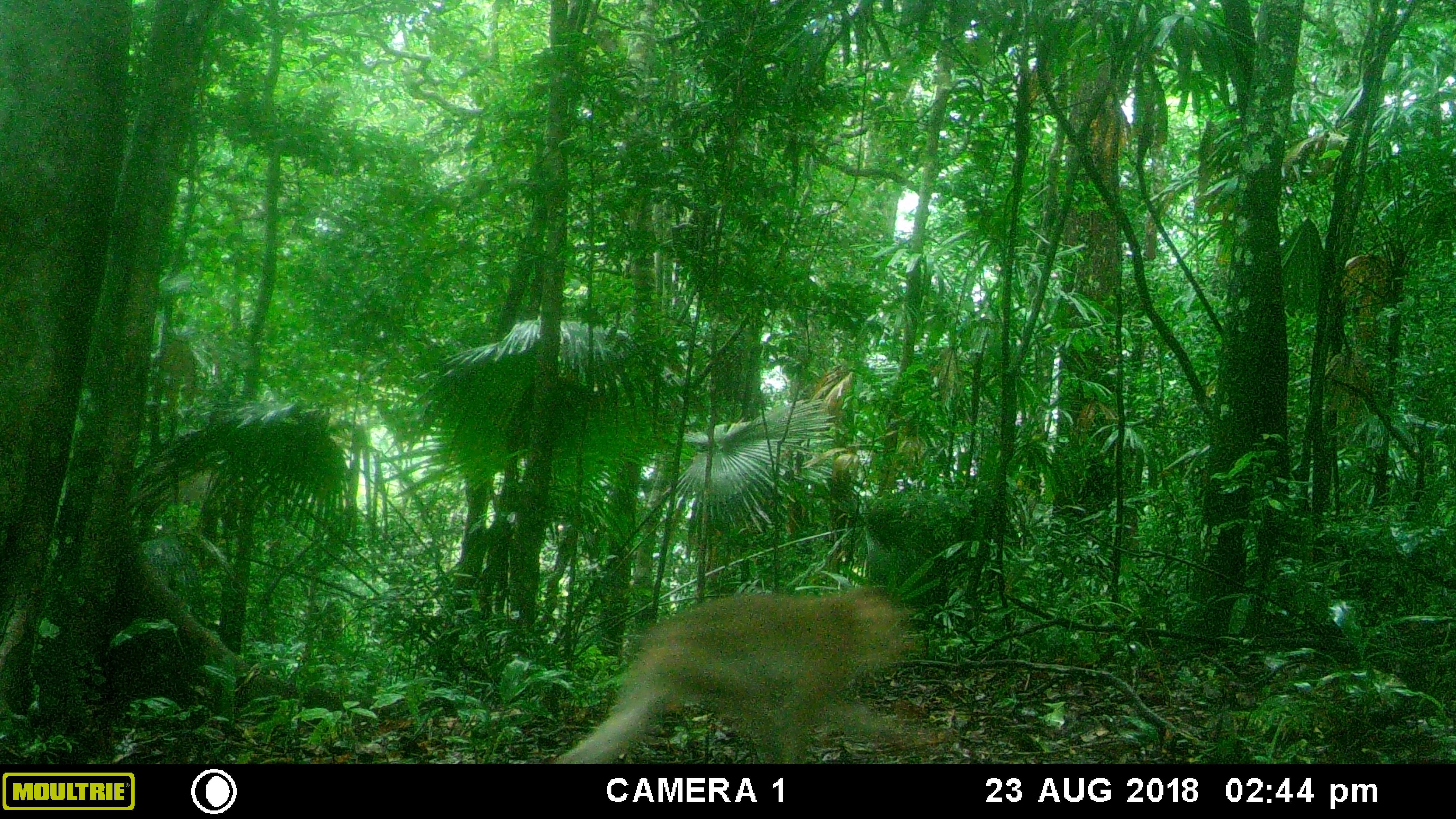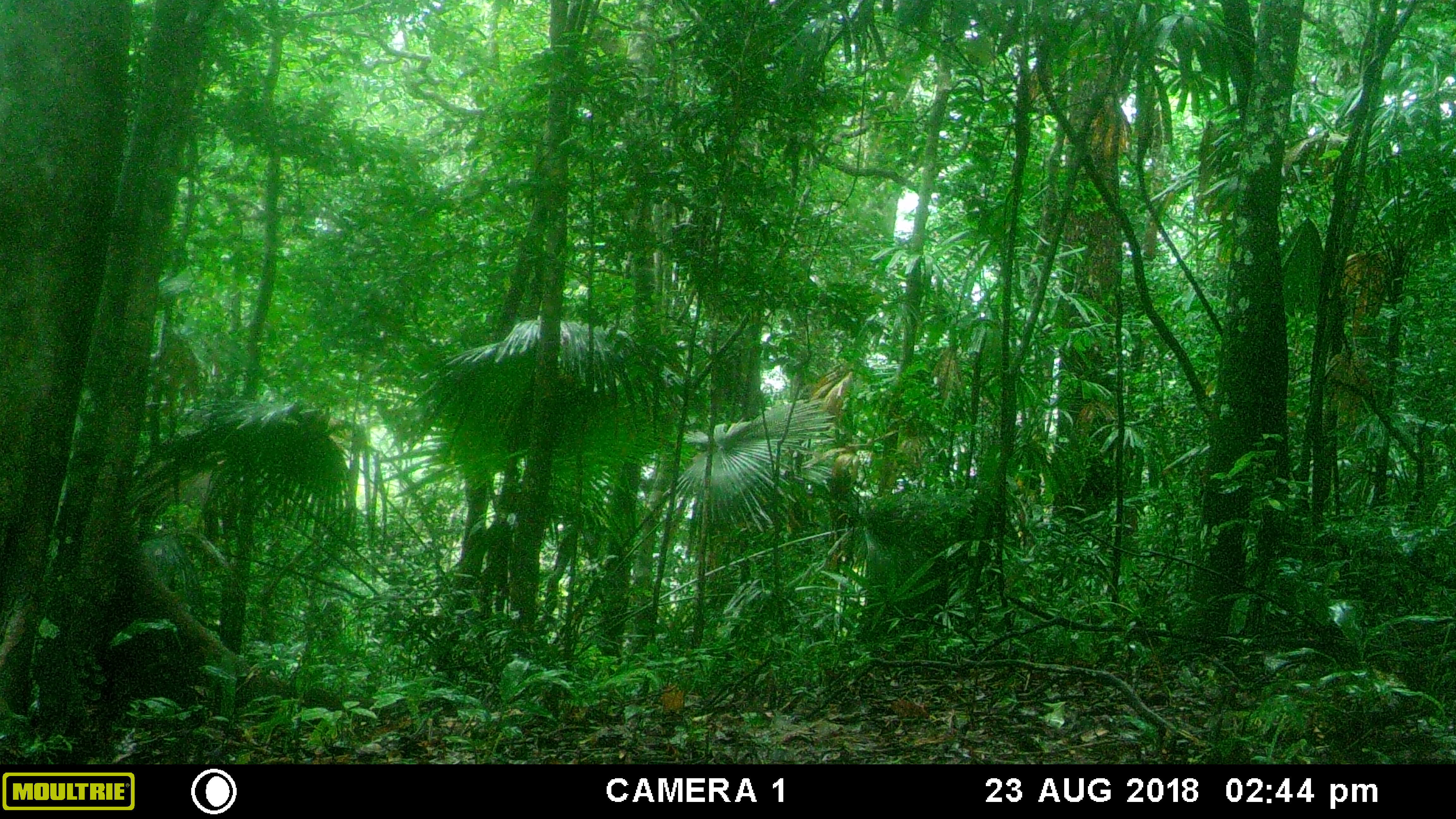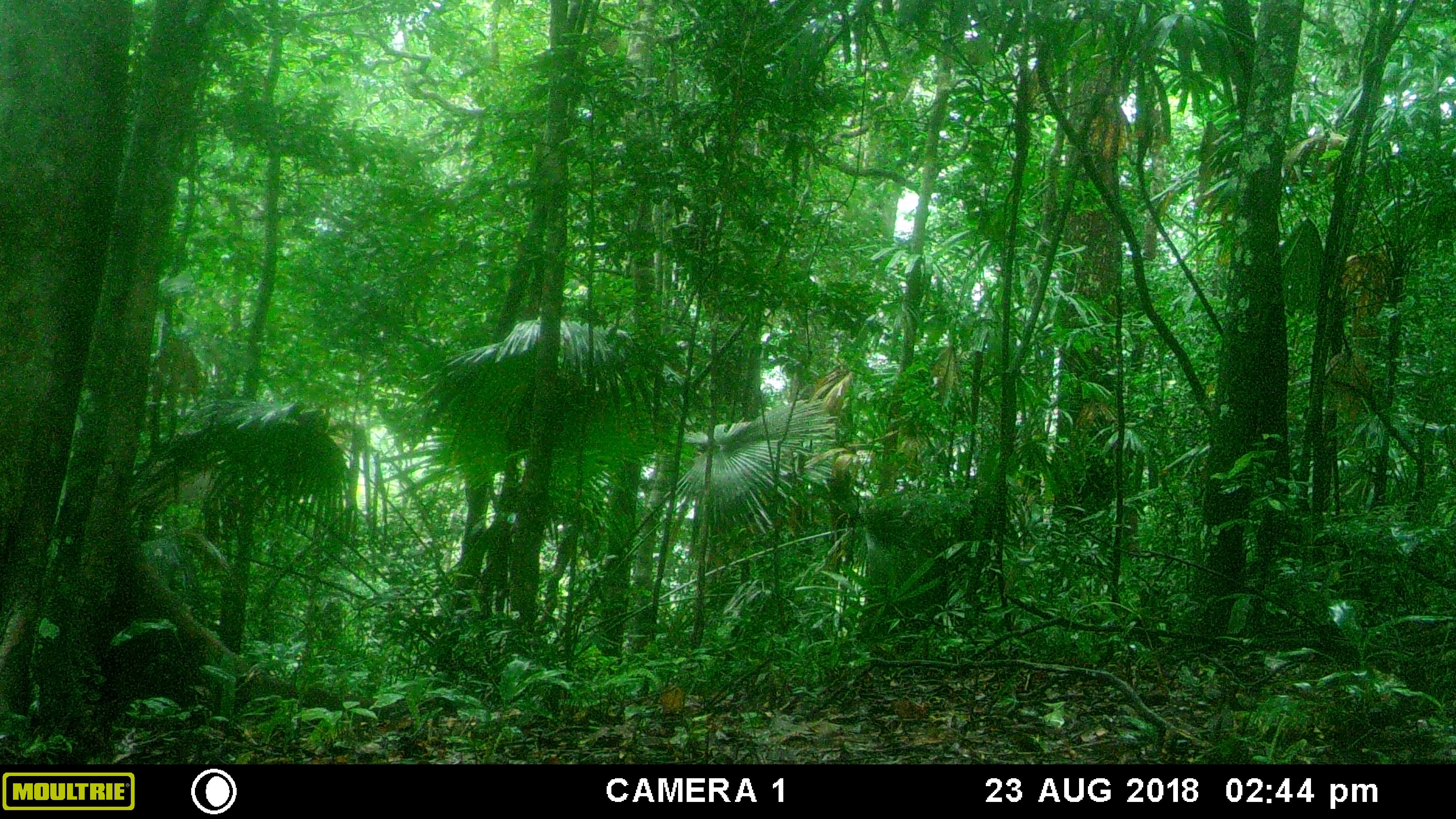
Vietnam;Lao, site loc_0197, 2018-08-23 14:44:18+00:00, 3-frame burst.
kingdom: Animalia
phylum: Chordata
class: Mammalia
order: Primates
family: Cercopithecidae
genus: Macaca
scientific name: Macaca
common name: macaque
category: unidentified macaque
Unidentified macaque (macaque) (Macaca). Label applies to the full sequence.